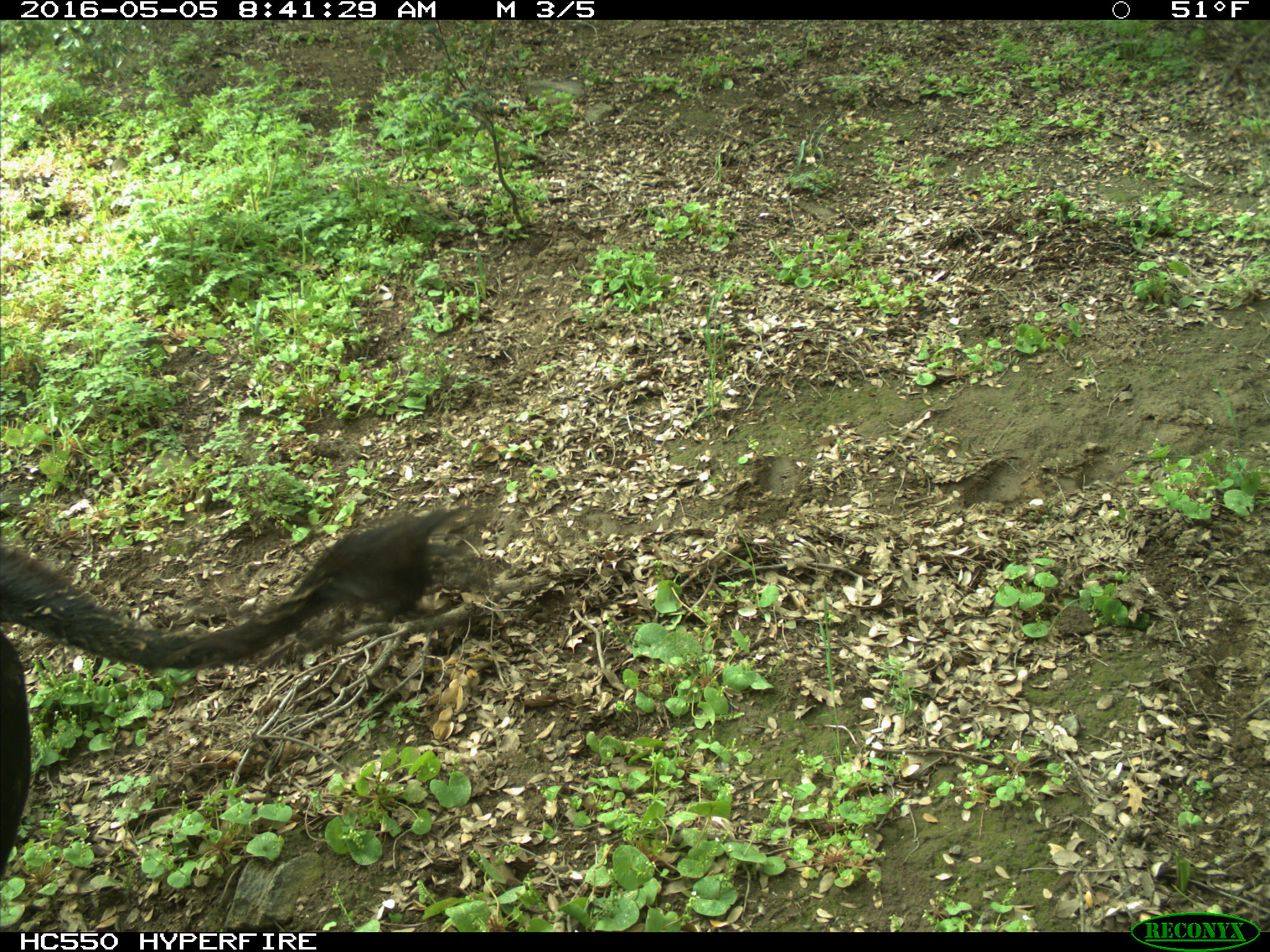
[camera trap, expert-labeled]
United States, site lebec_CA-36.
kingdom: Animalia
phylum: Chordata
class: Mammalia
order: Artiodactyla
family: Bovidae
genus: Bos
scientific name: Bos taurus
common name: domestic cow